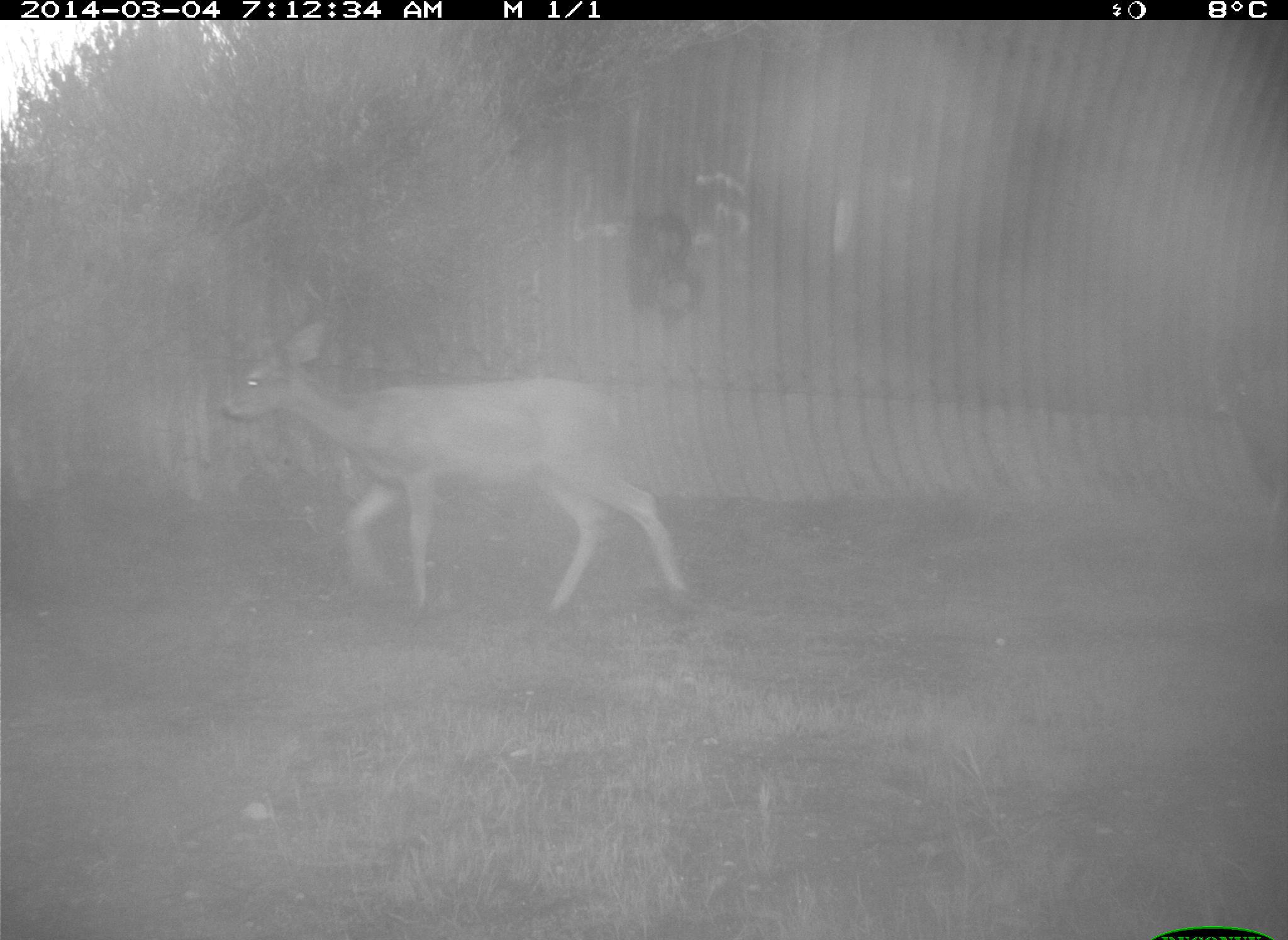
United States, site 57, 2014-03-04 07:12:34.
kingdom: Animalia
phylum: Chordata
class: Mammalia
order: Artiodactyla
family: Cervidae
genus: Odocoileus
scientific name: Odocoileus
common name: deer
Deer (Odocoileus).